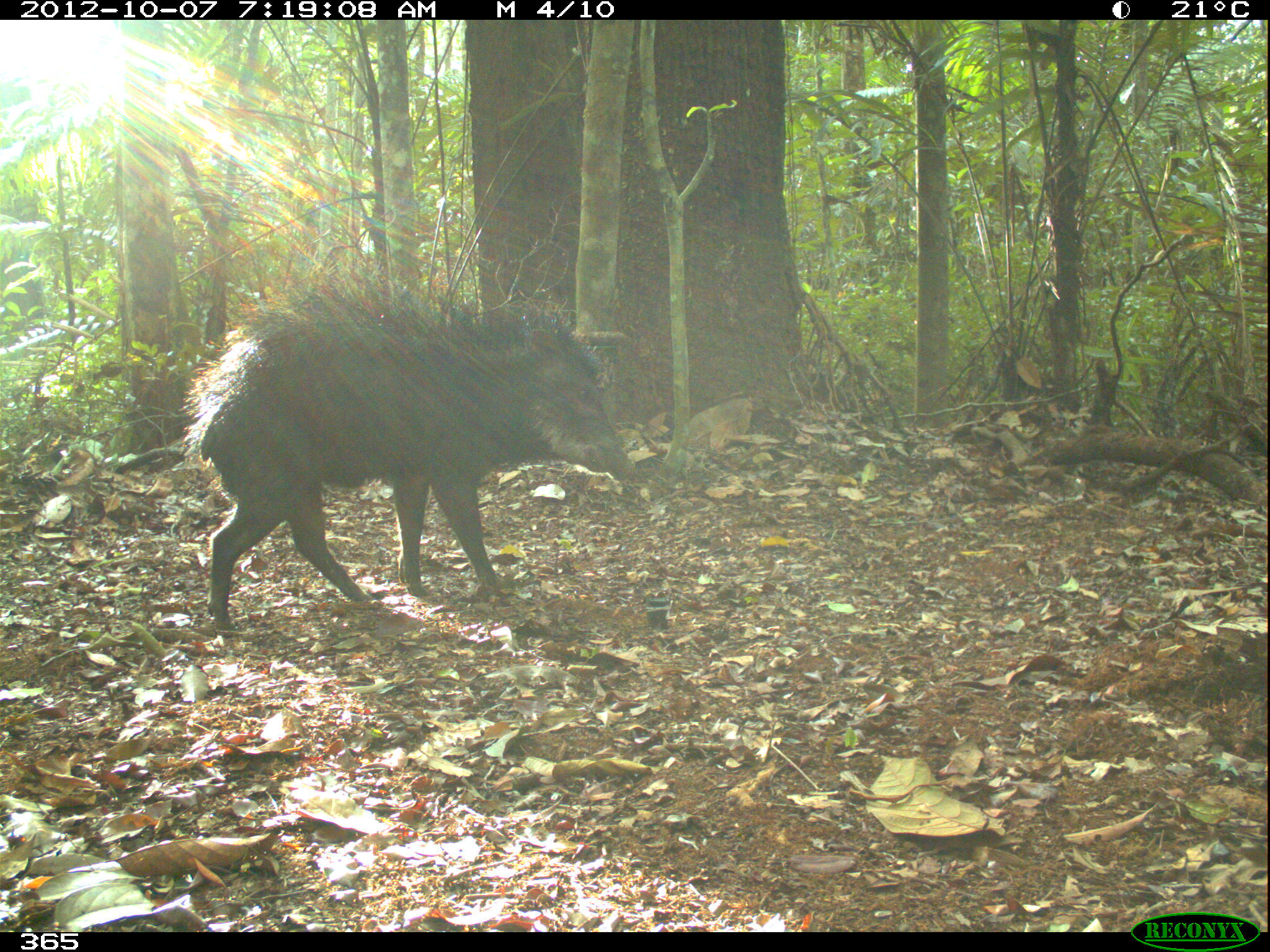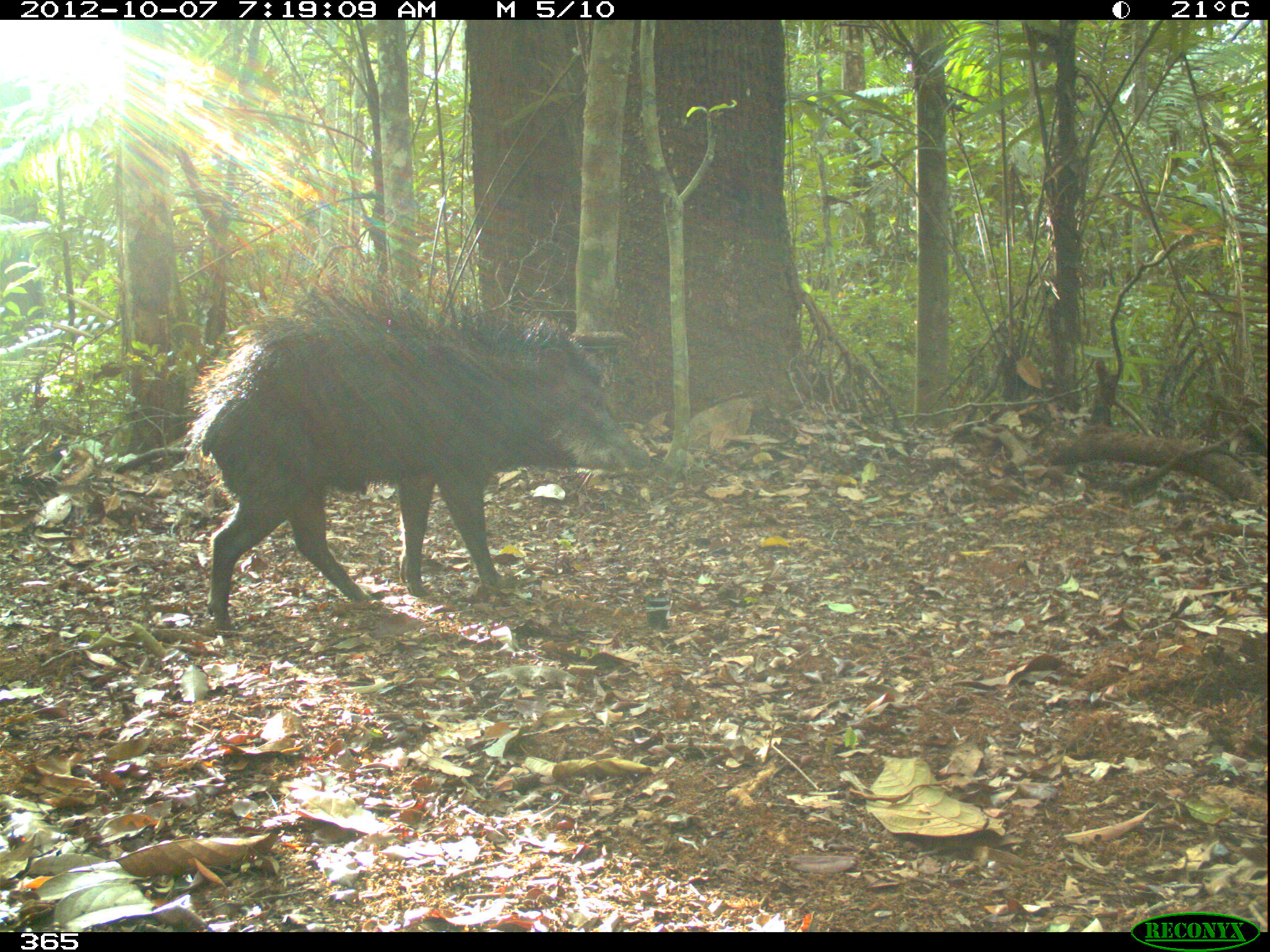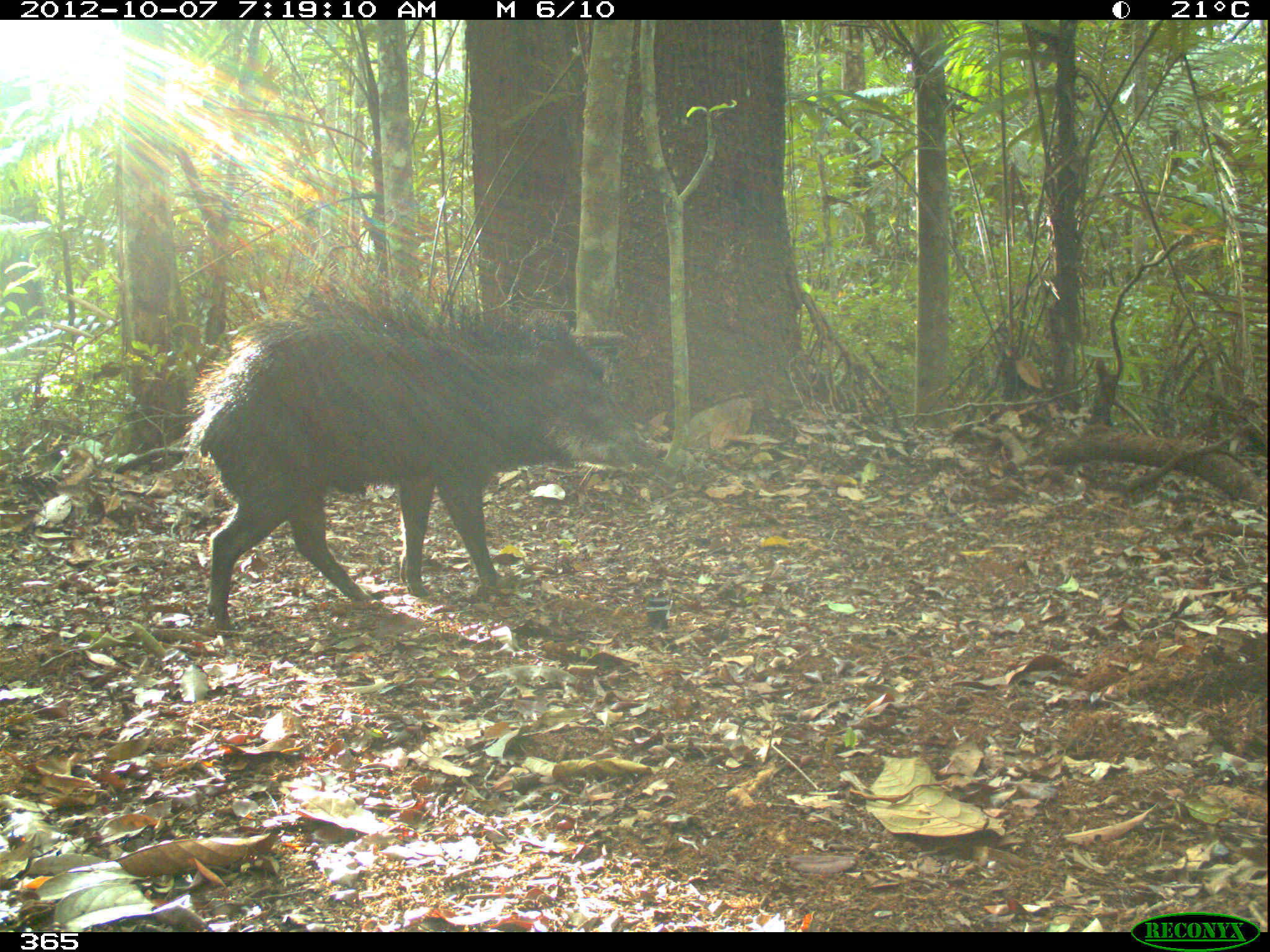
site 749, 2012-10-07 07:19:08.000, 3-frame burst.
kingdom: Animalia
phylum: Chordata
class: Mammalia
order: Artiodactyla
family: Tayassuidae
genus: Tayassu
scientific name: Tayassu pecari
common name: white-lipped peccary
Tayassu pecari (white-lipped peccary).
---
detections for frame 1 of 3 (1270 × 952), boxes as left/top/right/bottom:
tayassu pecari: 183/293/635/637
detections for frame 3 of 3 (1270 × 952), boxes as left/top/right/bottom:
tayassu pecari: 183/281/658/629